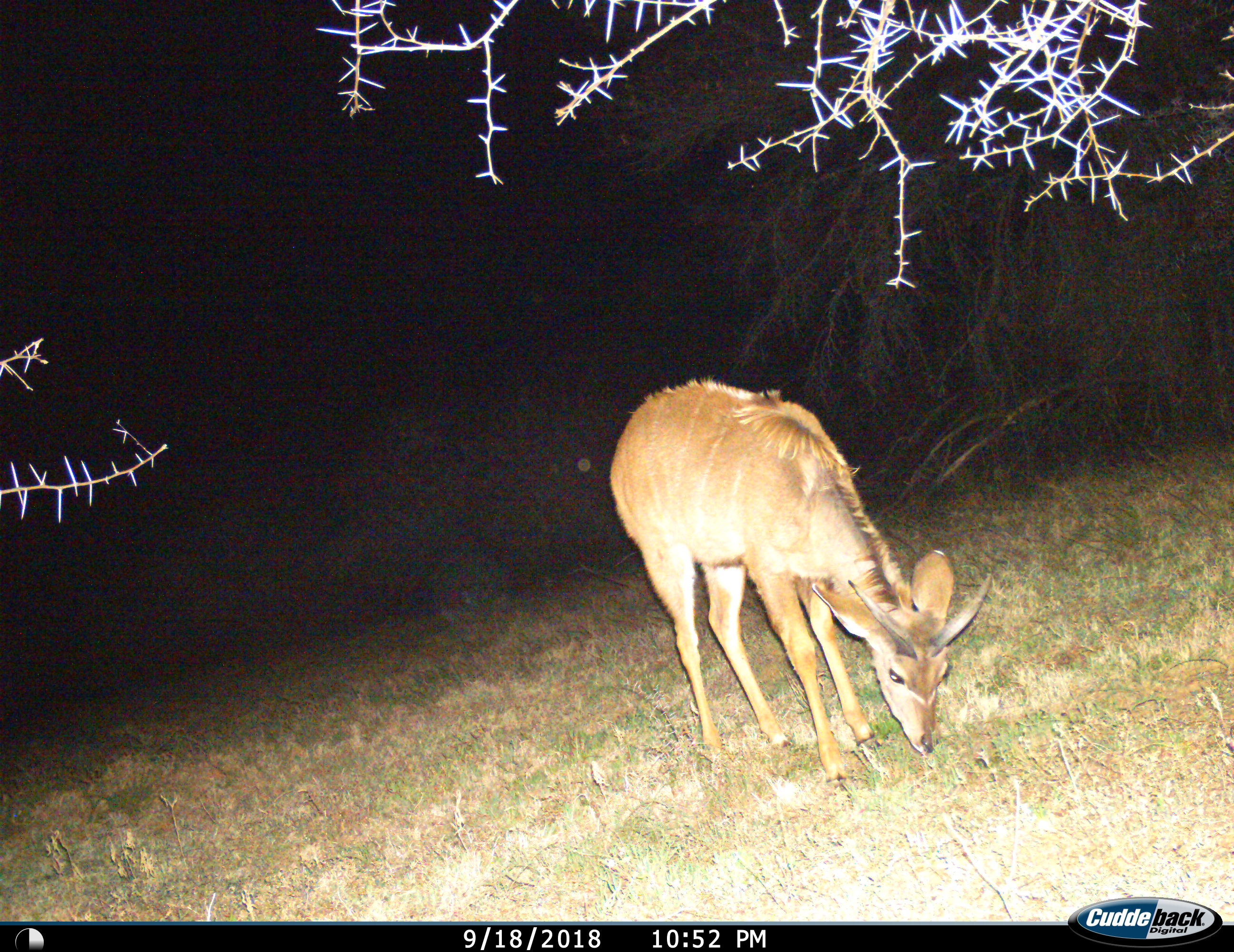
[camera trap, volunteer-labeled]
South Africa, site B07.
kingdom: Animalia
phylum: Chordata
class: Mammalia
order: Artiodactyla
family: Bovidae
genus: Tragelaphus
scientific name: Tragelaphus strepsiceros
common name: greater kudu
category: kudu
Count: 1.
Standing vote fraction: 38%.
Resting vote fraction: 0%.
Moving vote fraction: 0%.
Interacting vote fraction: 0%.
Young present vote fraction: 38%.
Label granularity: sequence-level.